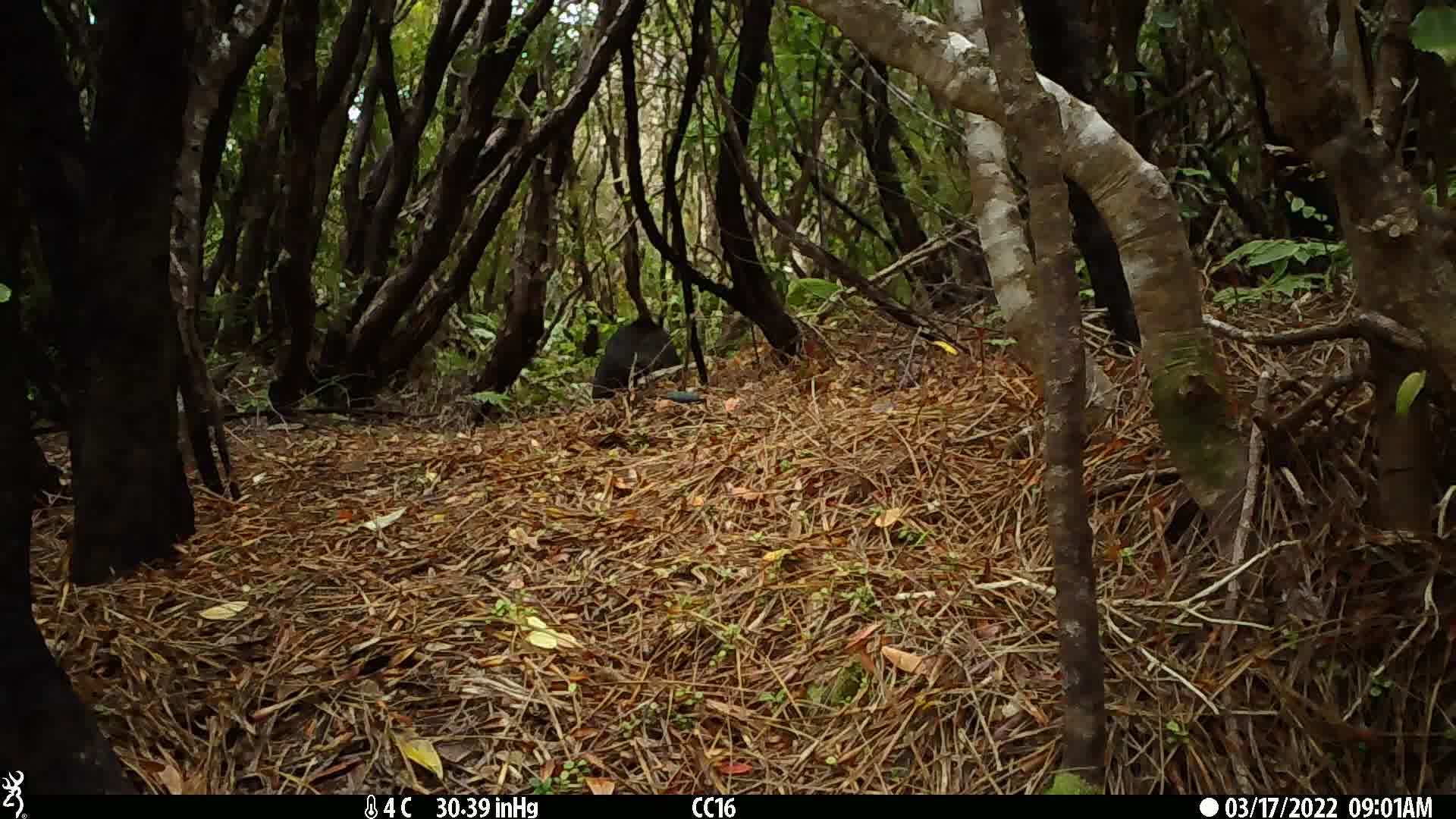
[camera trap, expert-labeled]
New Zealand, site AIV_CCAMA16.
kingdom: Animalia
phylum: Chordata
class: Mammalia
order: Artiodactyla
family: Suidae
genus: Sus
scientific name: Sus scrofa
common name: pig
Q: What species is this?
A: Pig (Sus scrofa).